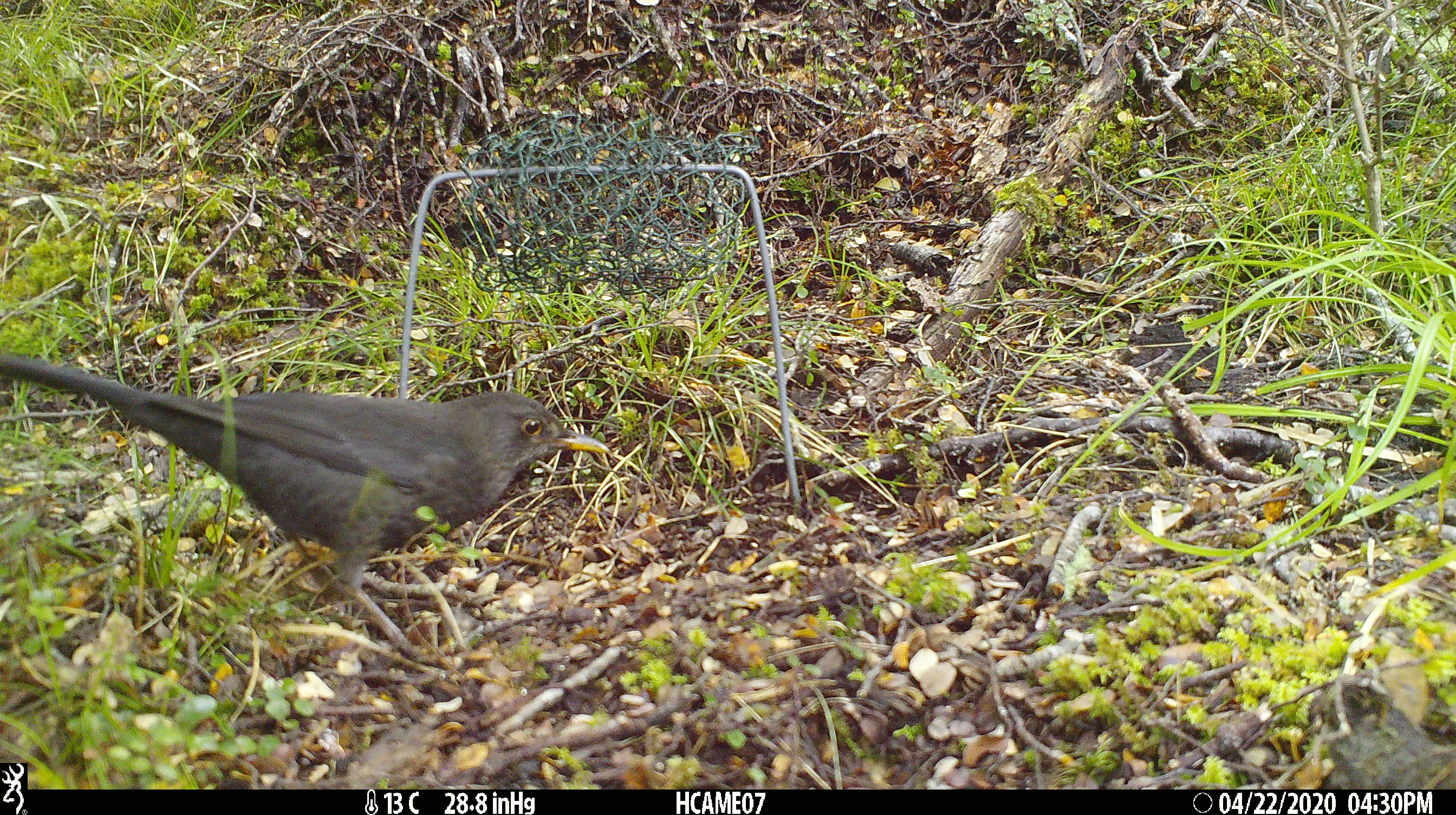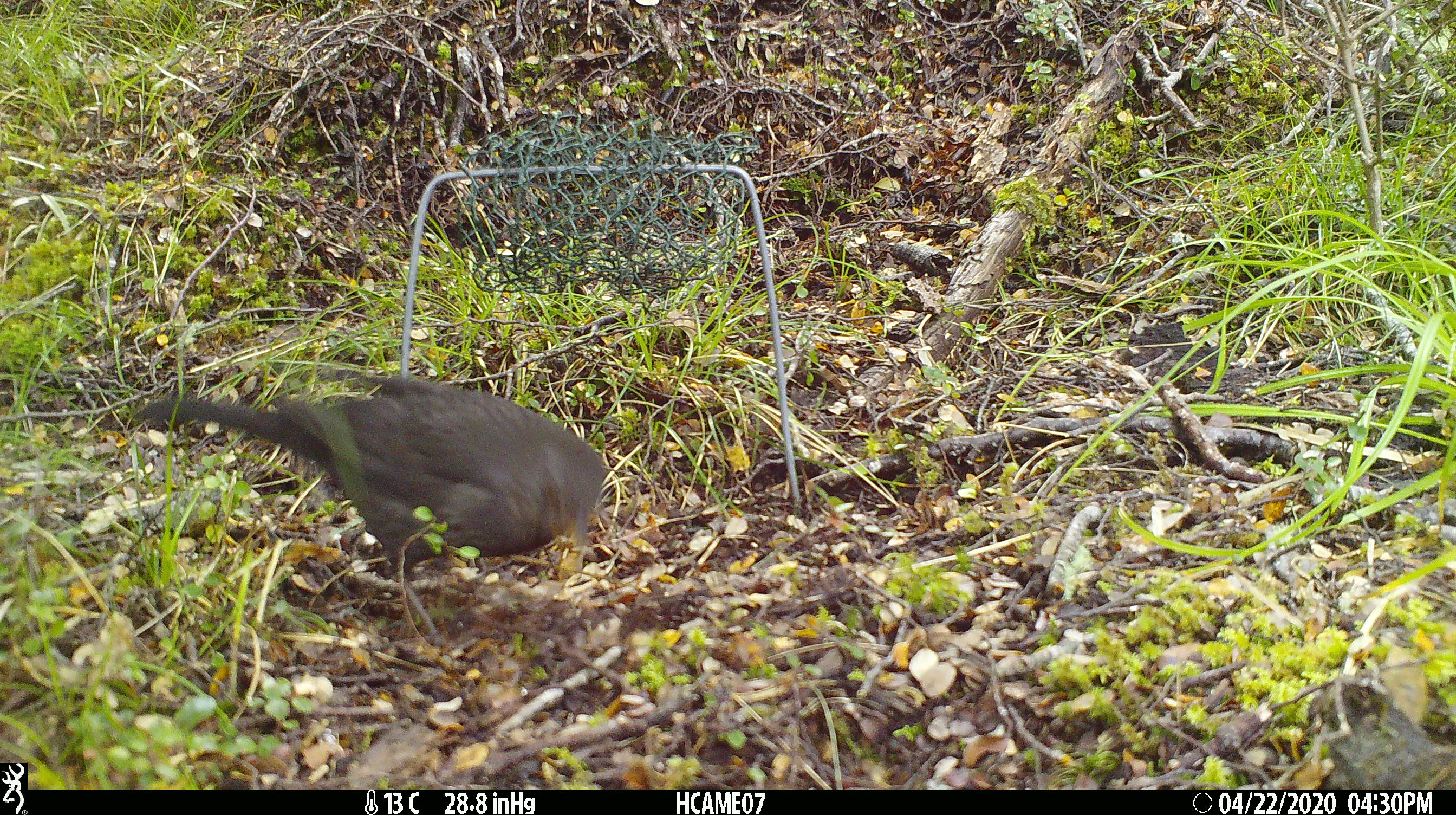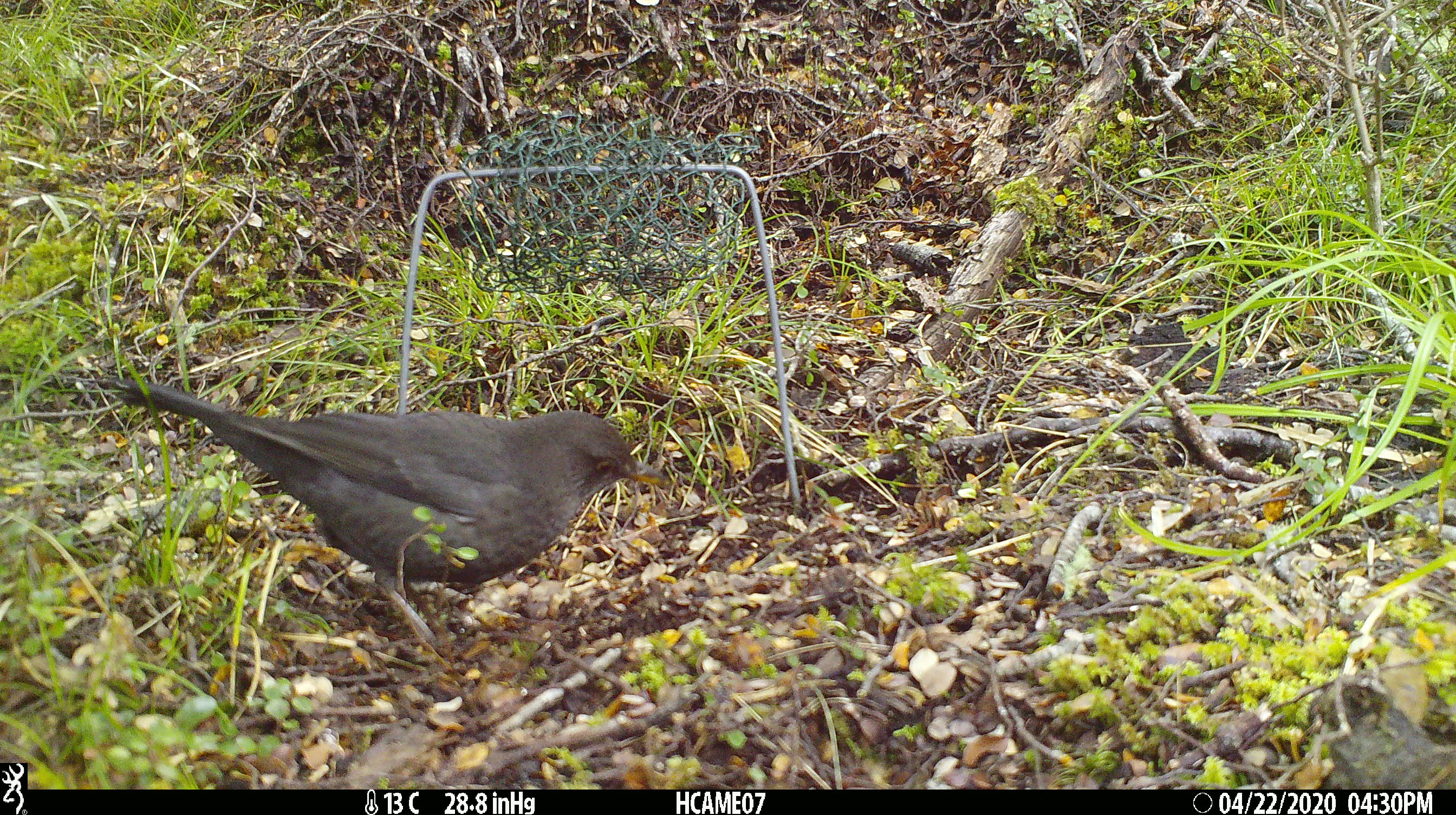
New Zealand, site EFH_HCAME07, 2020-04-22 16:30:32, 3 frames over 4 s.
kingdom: Animalia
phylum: Chordata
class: Aves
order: Passeriformes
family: Turdidae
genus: Turdus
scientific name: Turdus merula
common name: eurasian blackbird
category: blackbird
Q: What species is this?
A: Blackbird (eurasian blackbird) (Turdus merula).